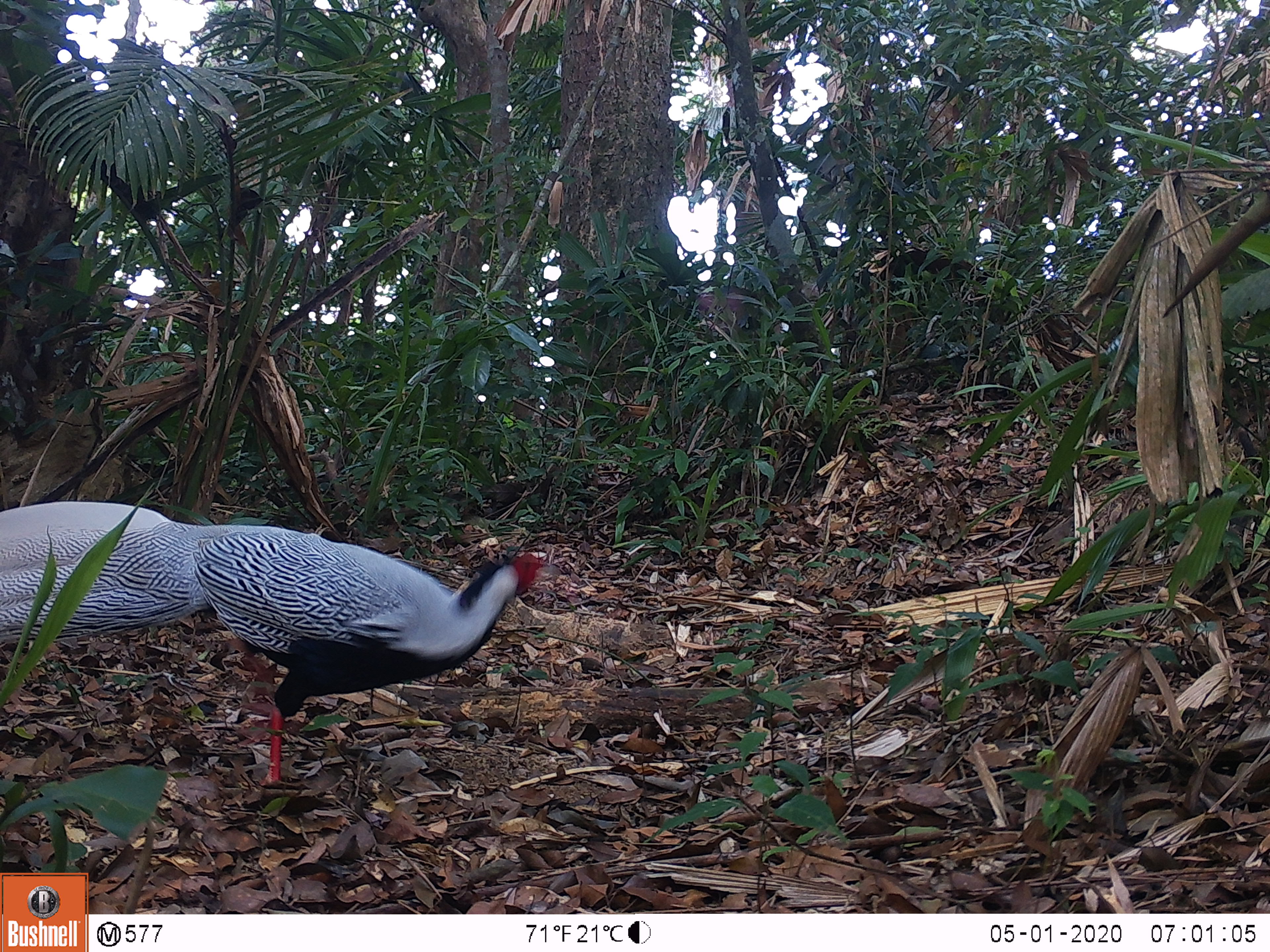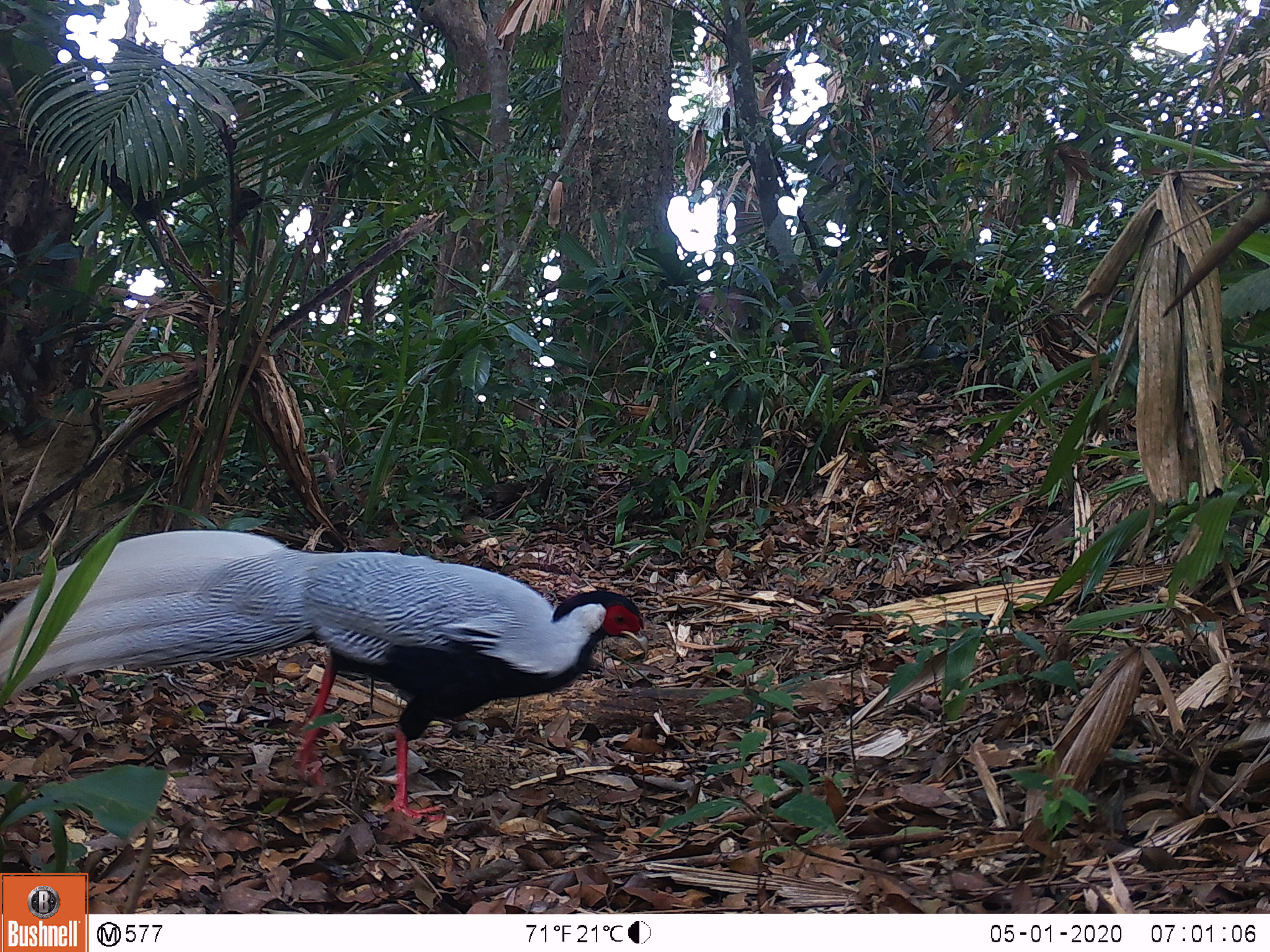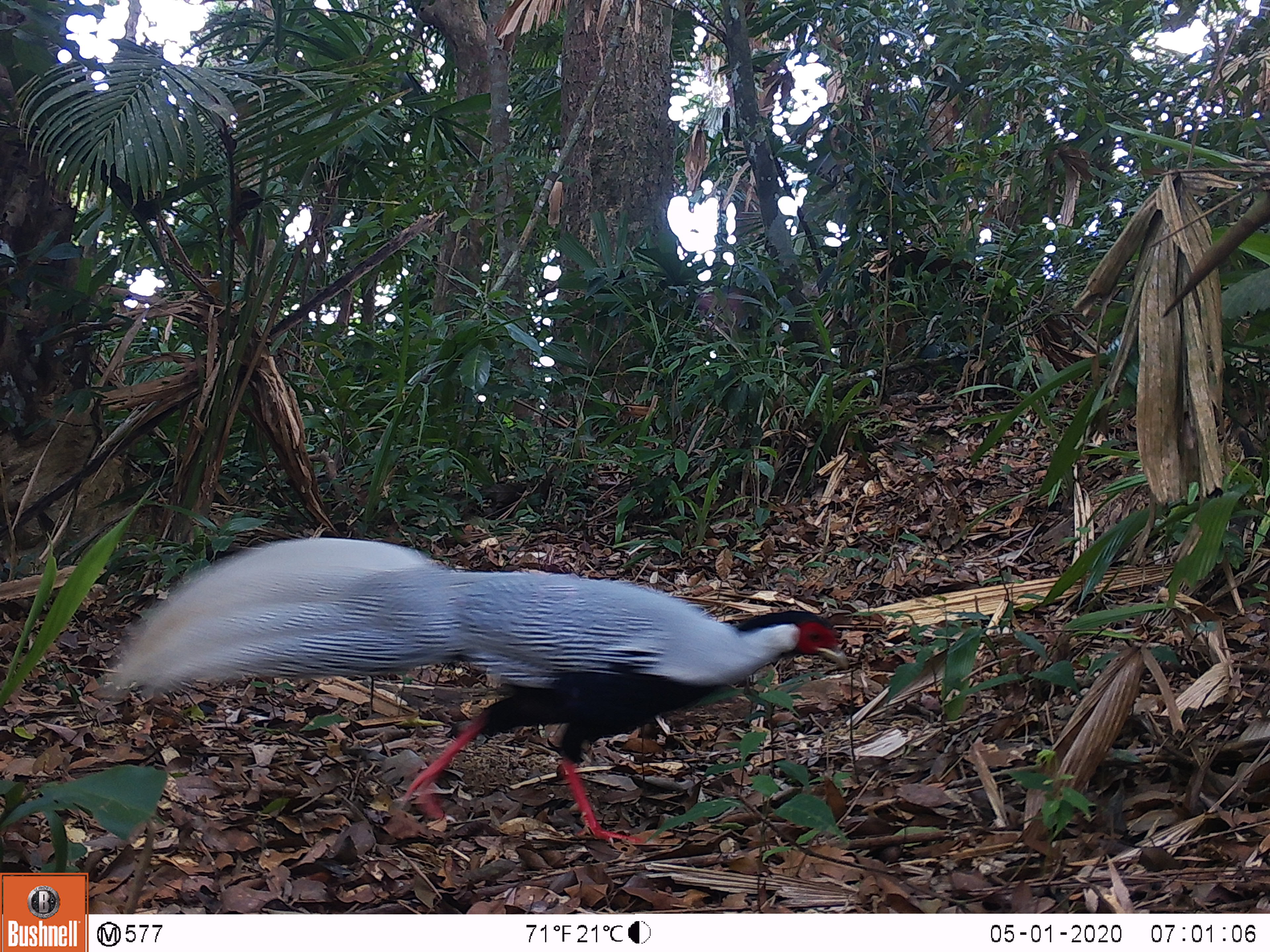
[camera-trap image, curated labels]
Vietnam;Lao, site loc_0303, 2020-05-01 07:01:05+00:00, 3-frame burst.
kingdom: Animalia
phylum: Chordata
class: Aves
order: Galliformes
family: Phasianidae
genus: Lophura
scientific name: Lophura nycthemera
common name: silver pheasant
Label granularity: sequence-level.